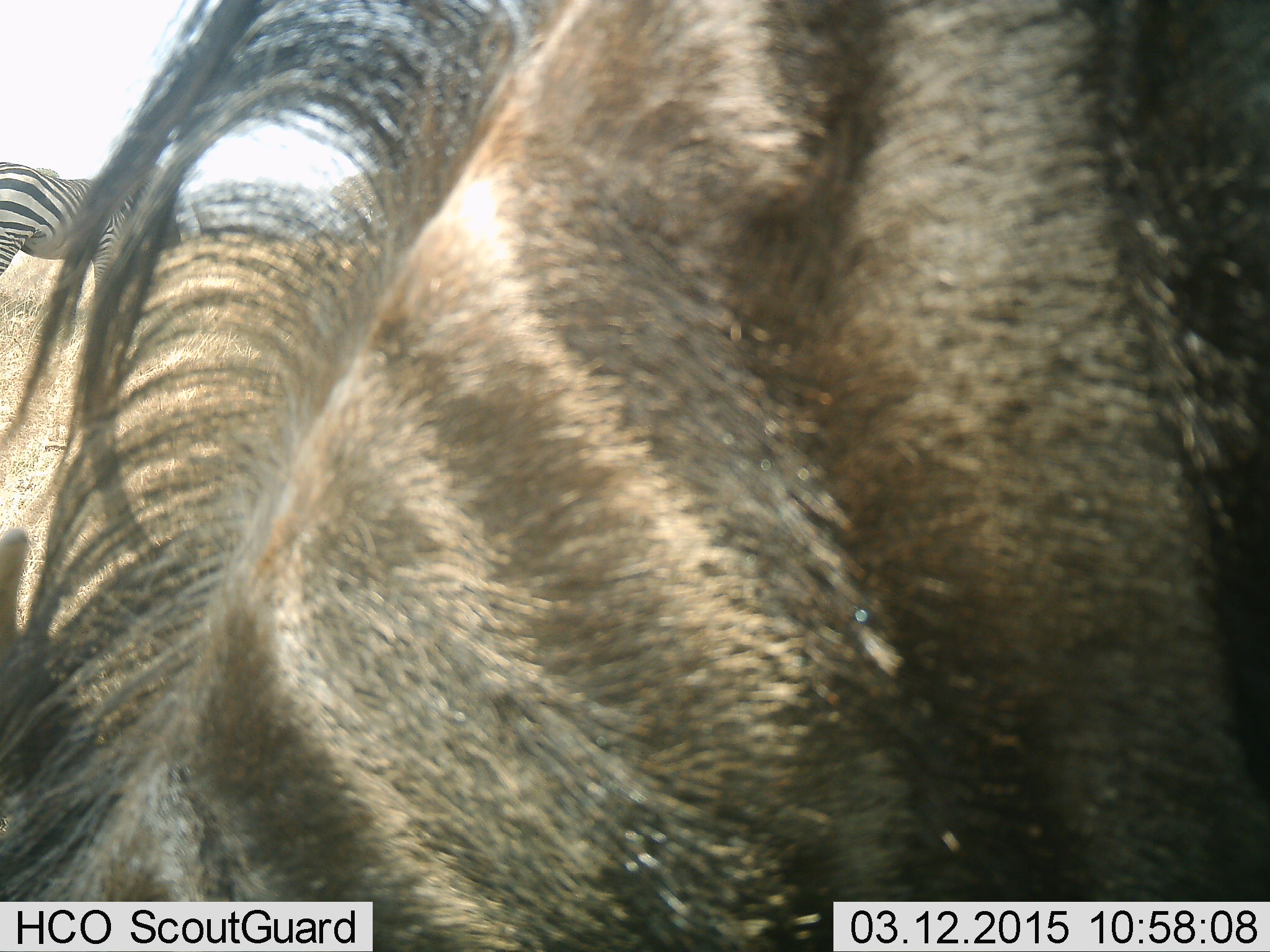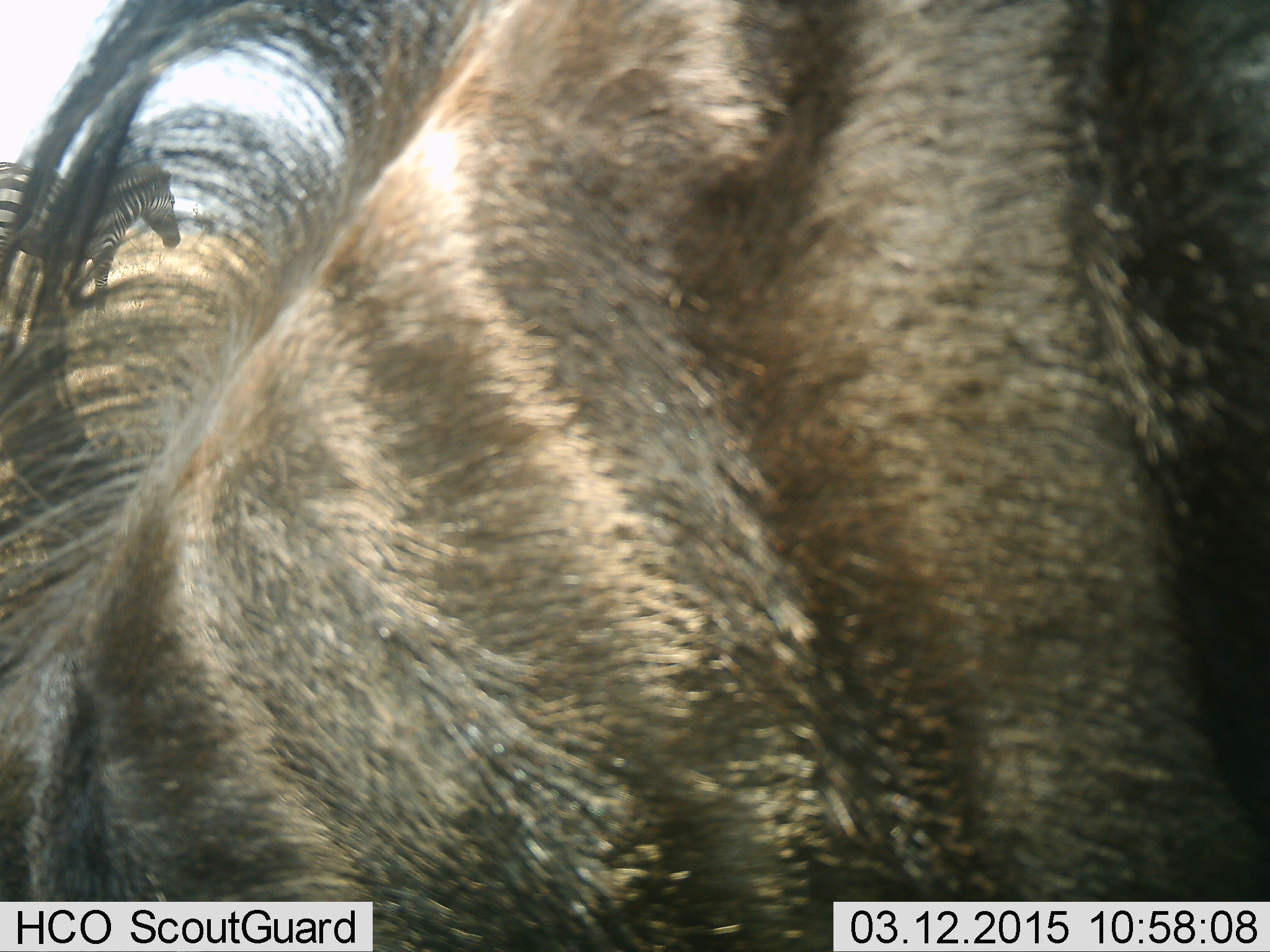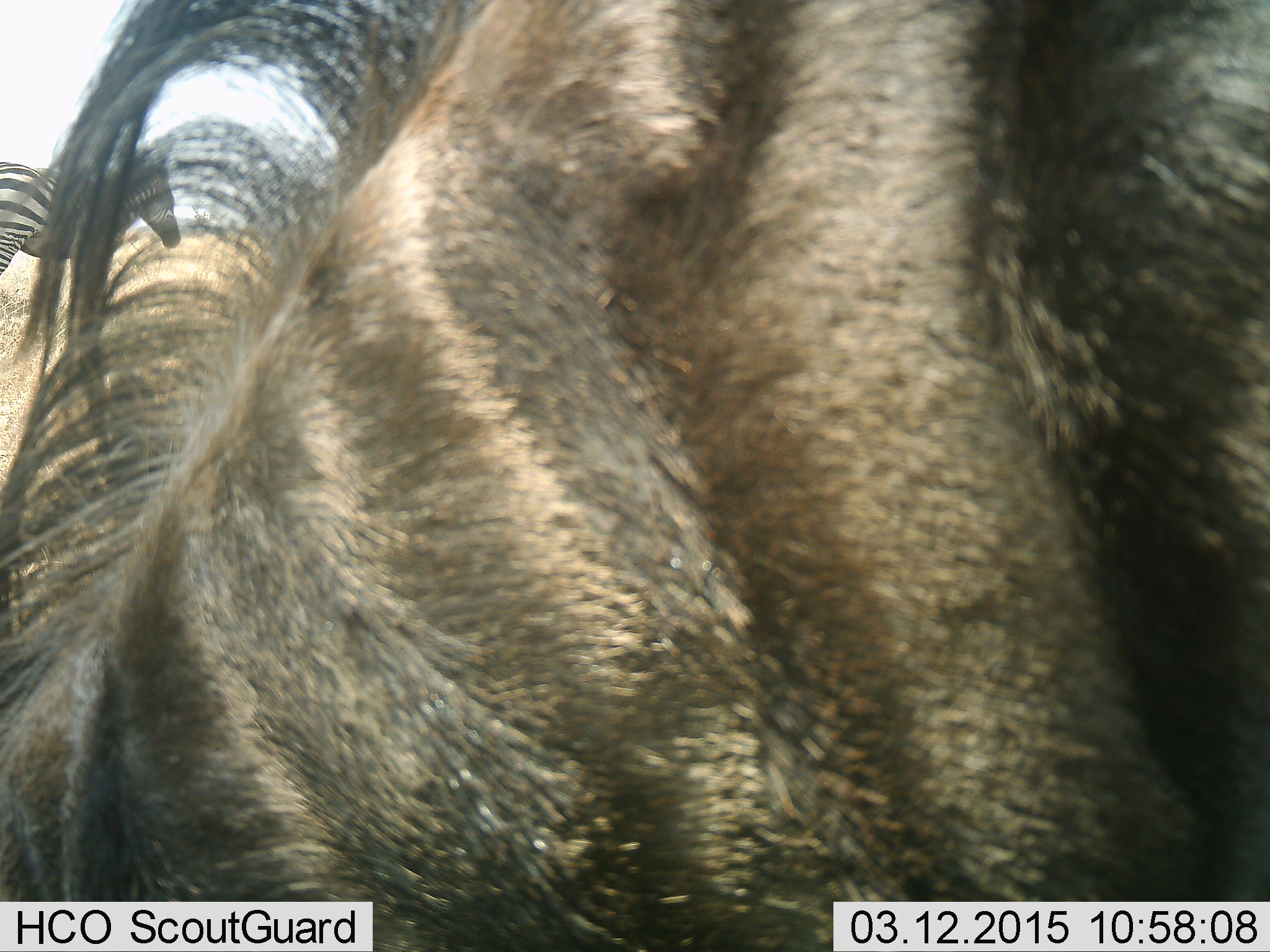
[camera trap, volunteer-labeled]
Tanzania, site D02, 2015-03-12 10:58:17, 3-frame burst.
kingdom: Animalia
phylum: Chordata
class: Mammalia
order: Artiodactyla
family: Bovidae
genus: Connochaetes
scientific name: Connochaetes taurinus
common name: blue wildebeest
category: wildebeest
Wildebeest (blue wildebeest) (Connochaetes taurinus), count 1. Behavior (volunteer vote fractions): standing 100%, resting 0%, moving 0%, interacting 0%. Young present (vote fraction): 0%. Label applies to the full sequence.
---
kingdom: Animalia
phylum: Chordata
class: Mammalia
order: Perissodactyla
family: Equidae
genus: Equus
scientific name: Equus quagga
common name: plains zebra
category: zebra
Zebra (plains zebra) (Equus quagga), count 1. Behavior (volunteer vote fractions): standing 92%, resting 0%, moving 0%, interacting 0%. Young present (vote fraction): 0%. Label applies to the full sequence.